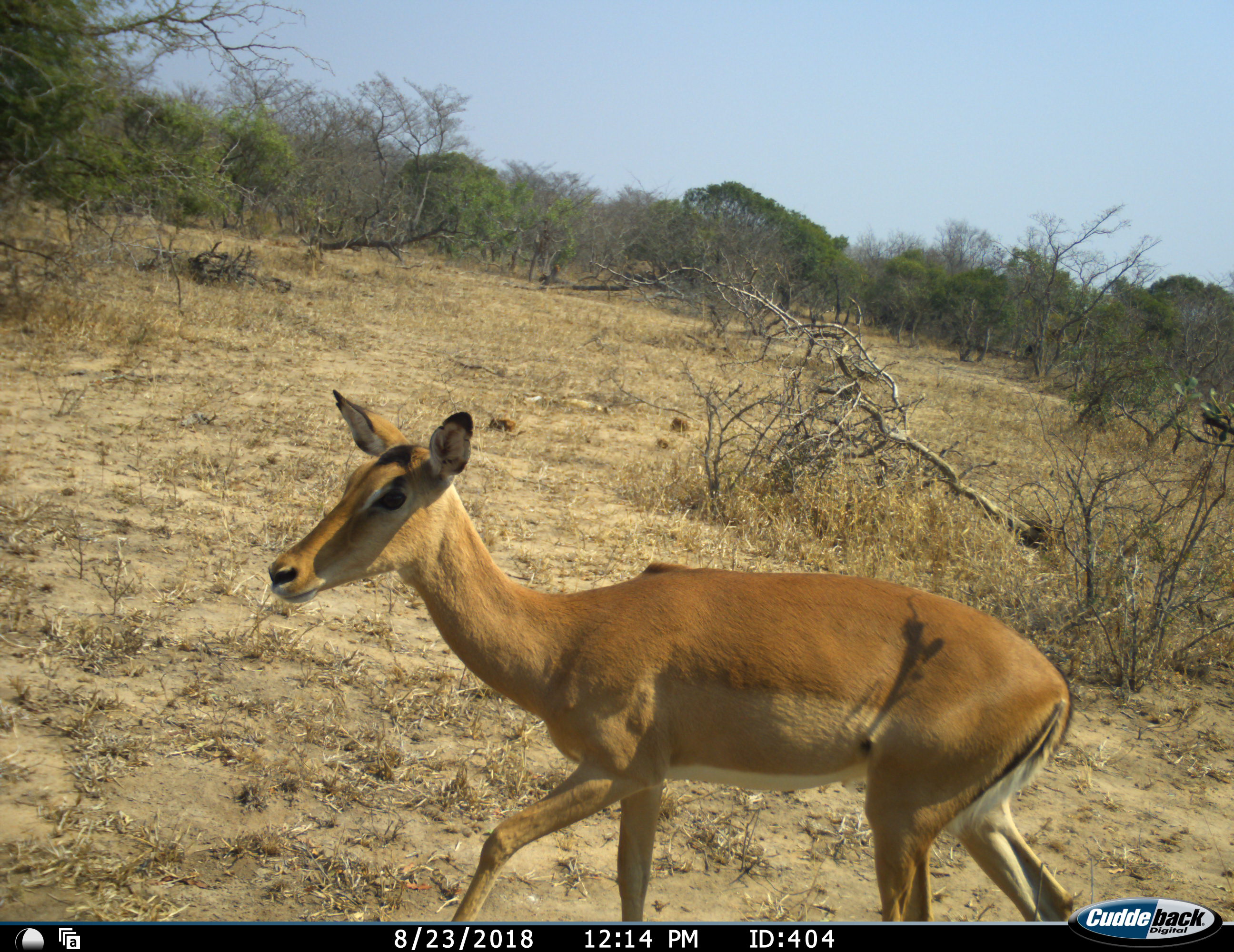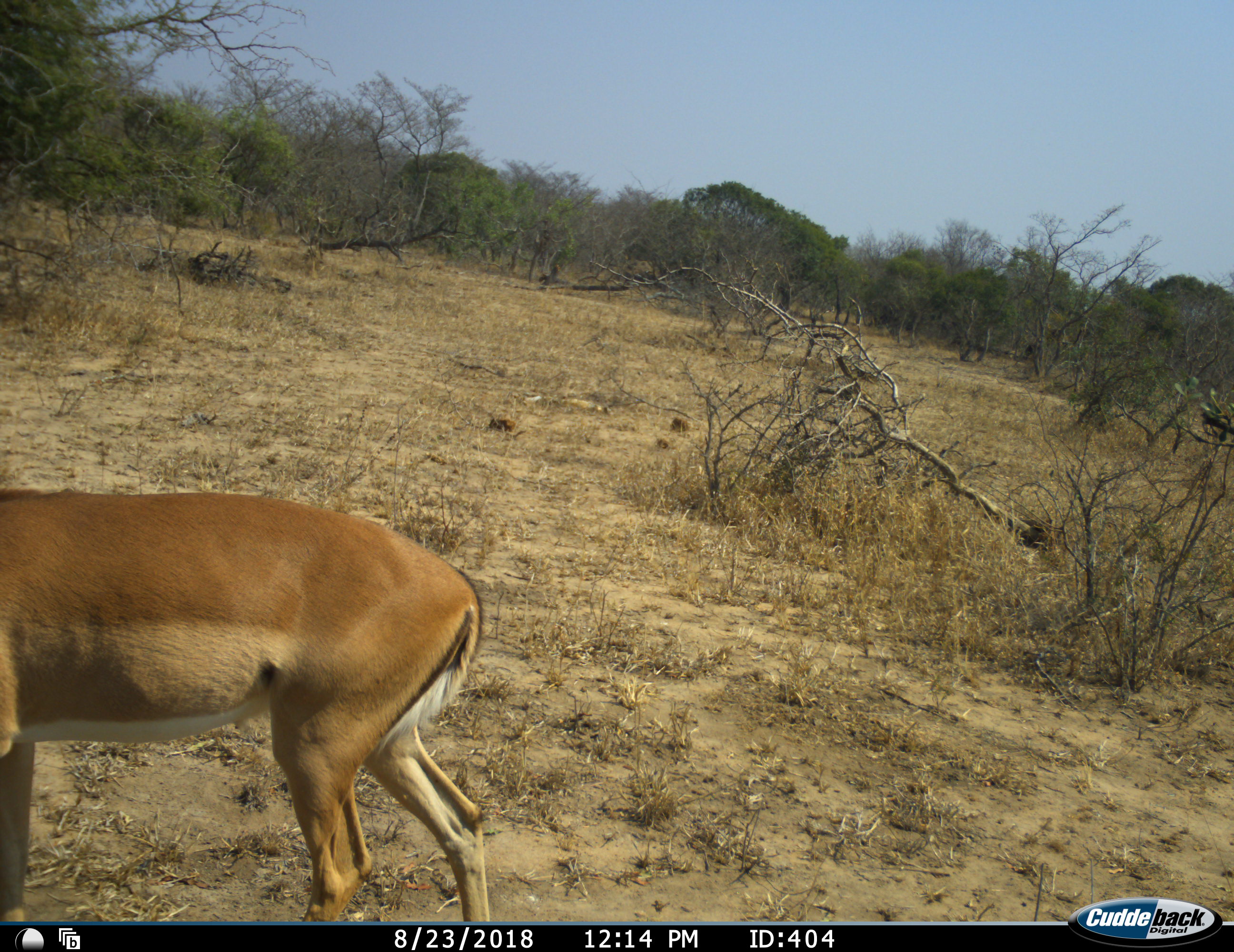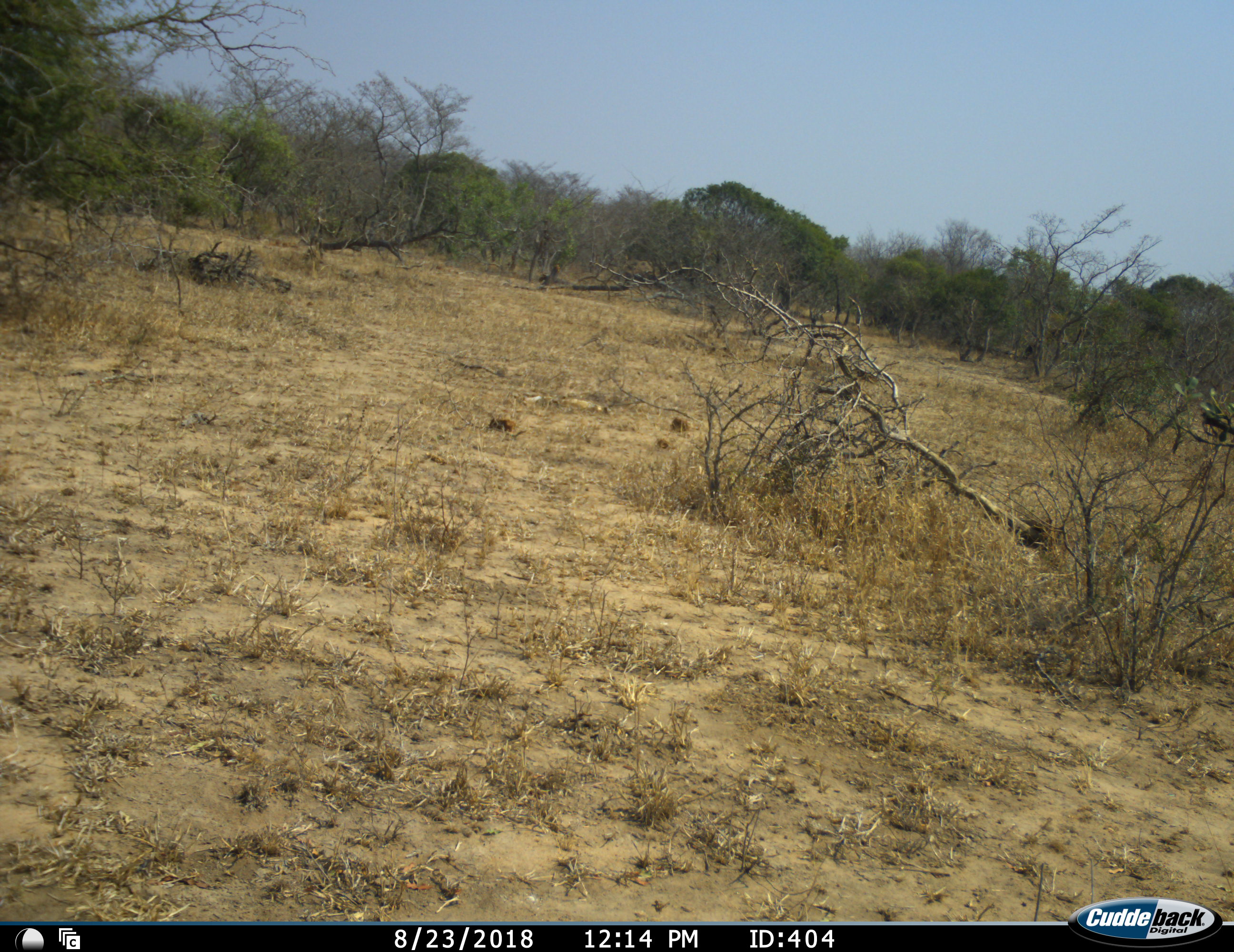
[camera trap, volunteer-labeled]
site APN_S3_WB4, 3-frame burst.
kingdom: Animalia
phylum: Chordata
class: Mammalia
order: Artiodactyla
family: Bovidae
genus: Aepyceros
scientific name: Aepyceros melampus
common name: impala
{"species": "impala (Aepyceros melampus)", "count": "1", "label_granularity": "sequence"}